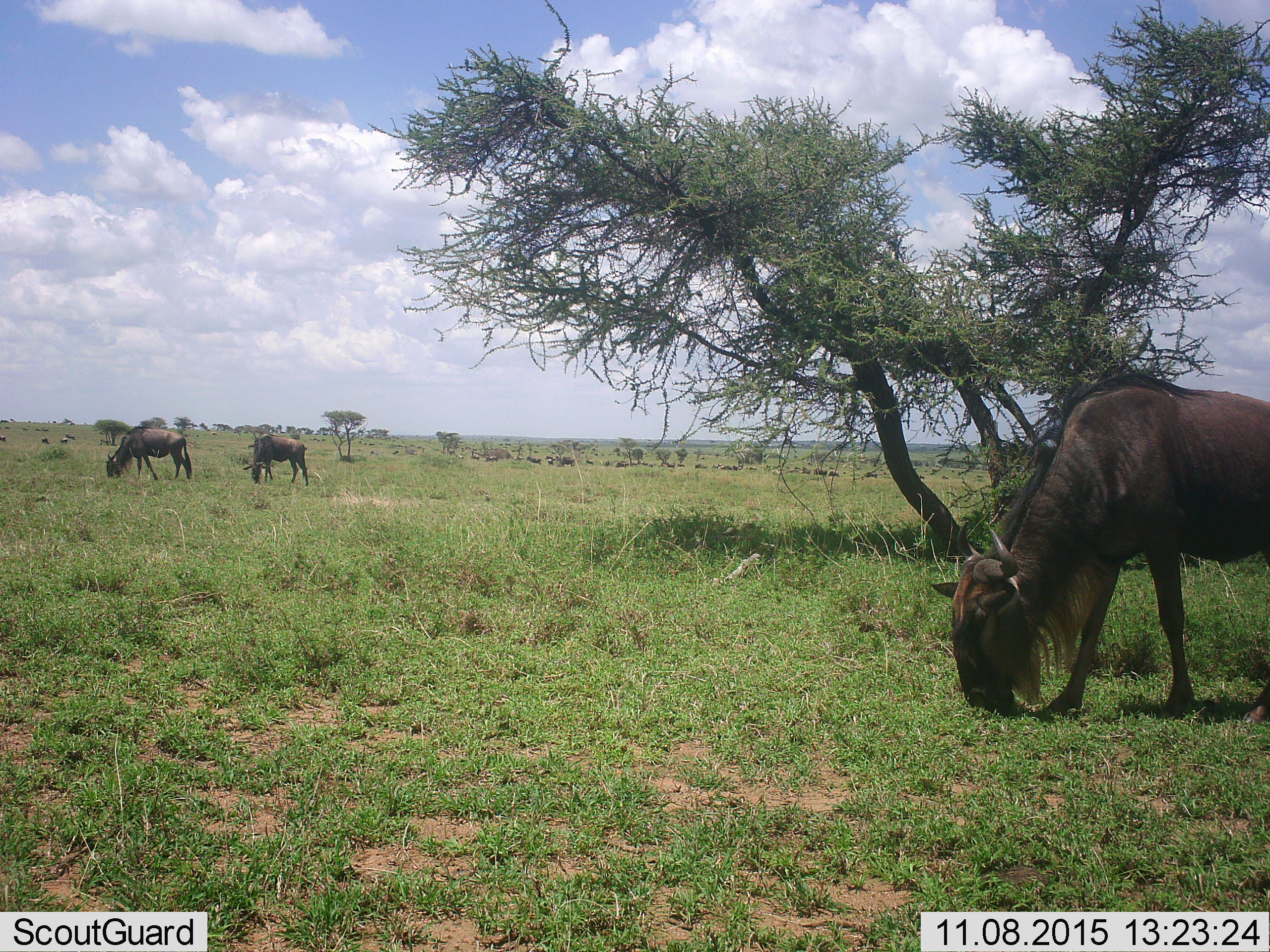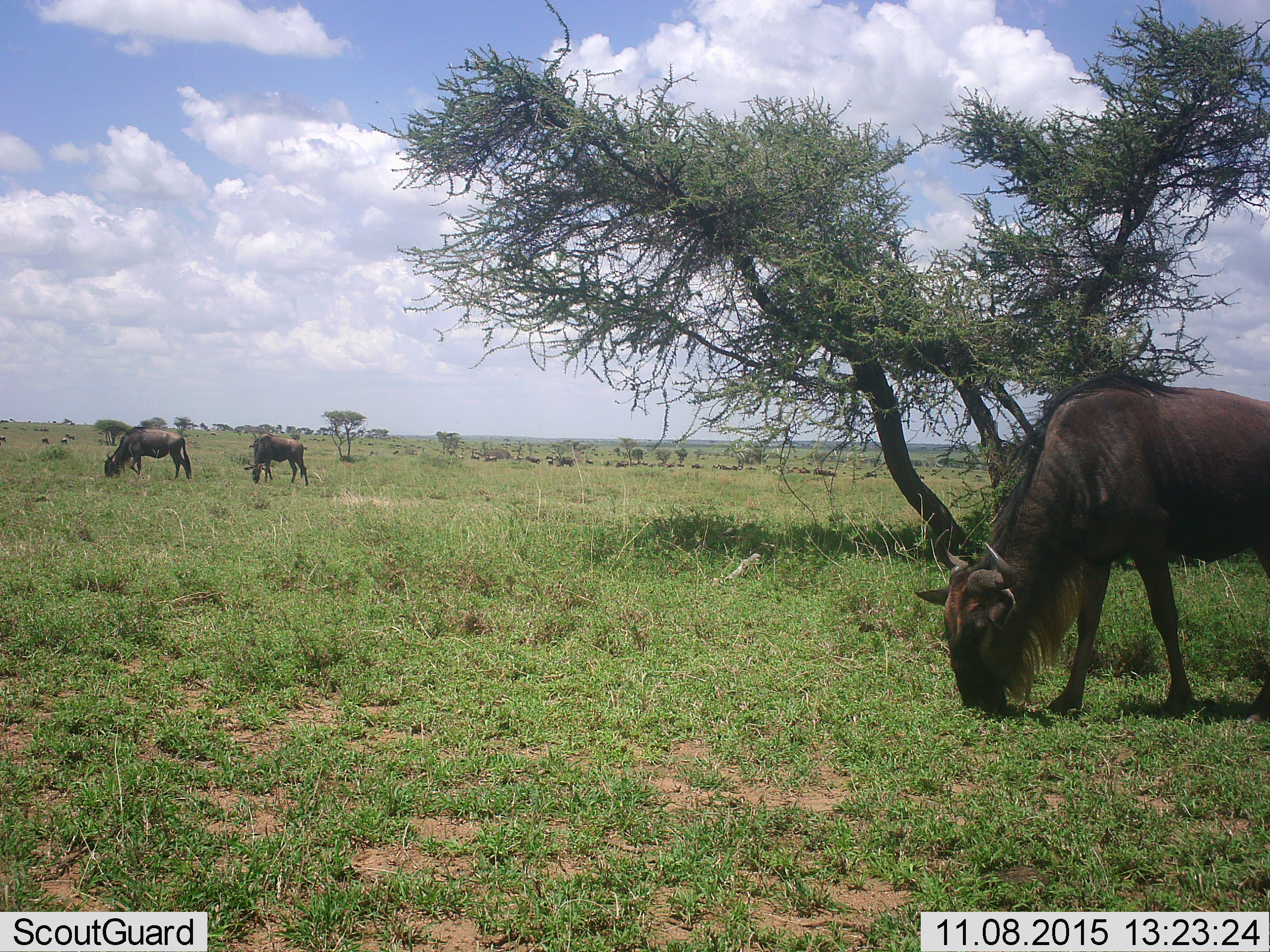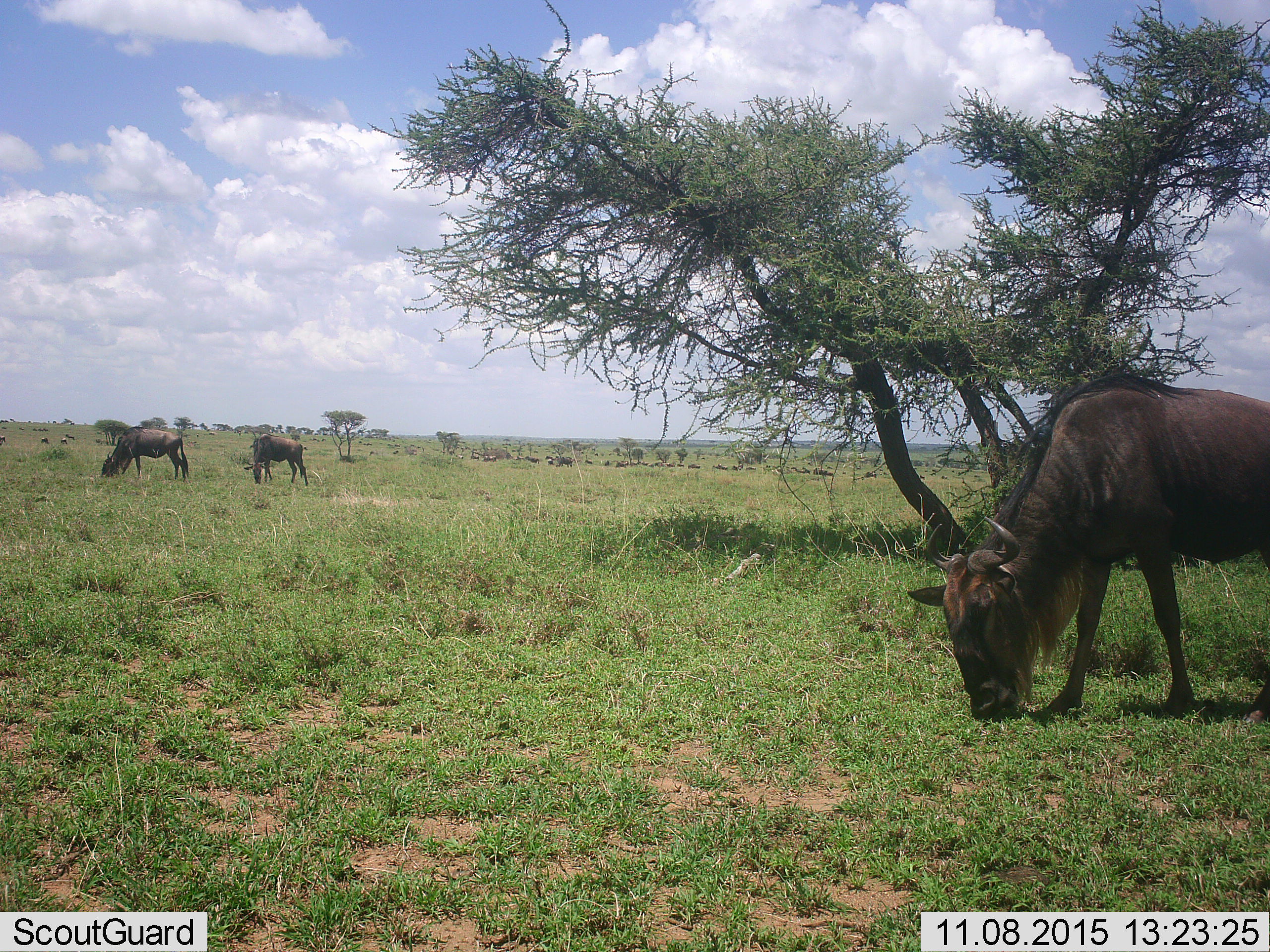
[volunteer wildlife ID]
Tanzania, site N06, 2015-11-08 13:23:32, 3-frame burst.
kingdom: Animalia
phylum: Chordata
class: Mammalia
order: Artiodactyla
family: Bovidae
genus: Connochaetes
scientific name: Connochaetes taurinus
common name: blue wildebeest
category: wildebeest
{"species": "wildebeest (blue wildebeest) (Connochaetes taurinus)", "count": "3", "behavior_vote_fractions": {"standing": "29%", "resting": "0%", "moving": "29%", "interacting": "0%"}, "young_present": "0%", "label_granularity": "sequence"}